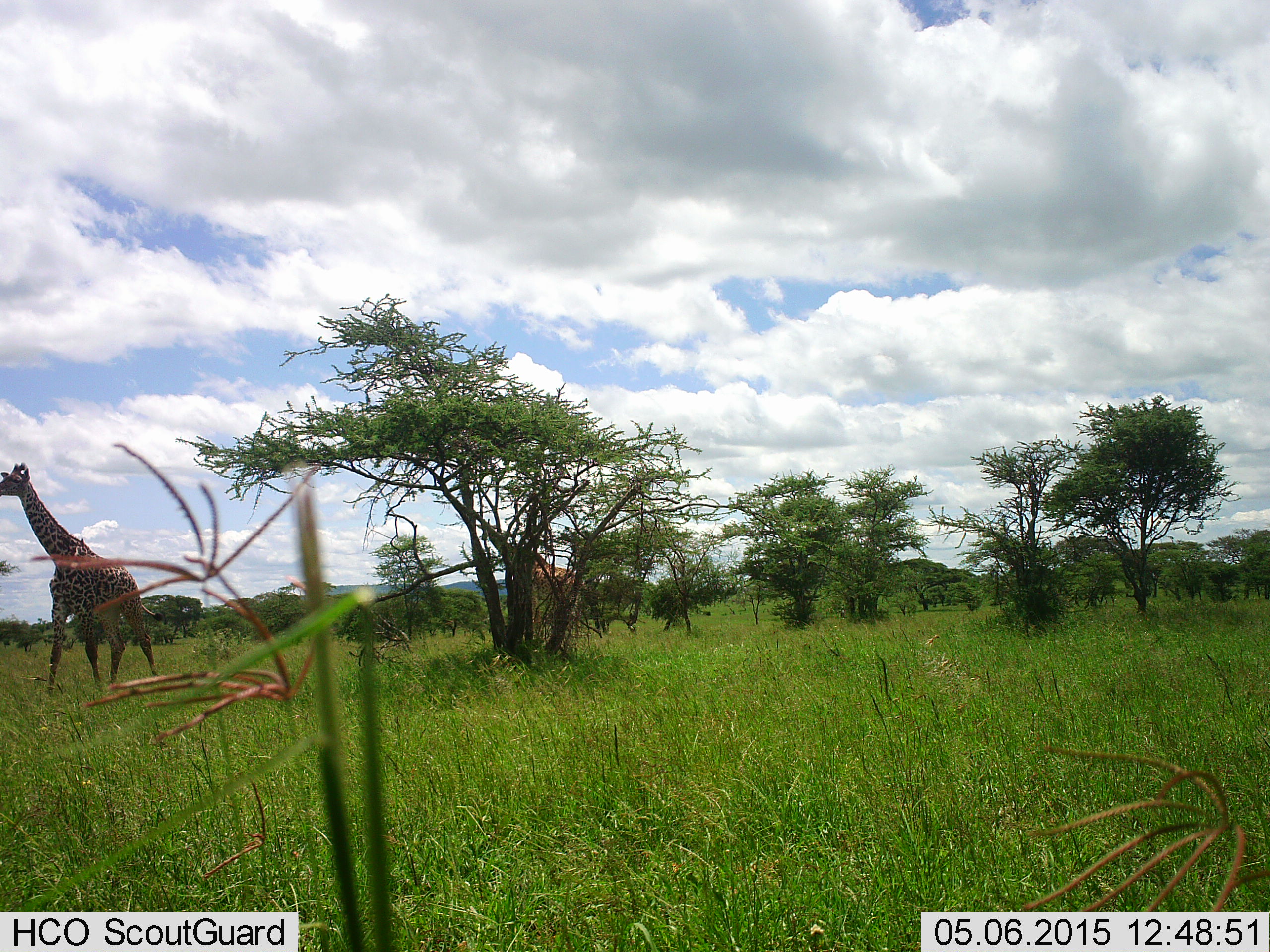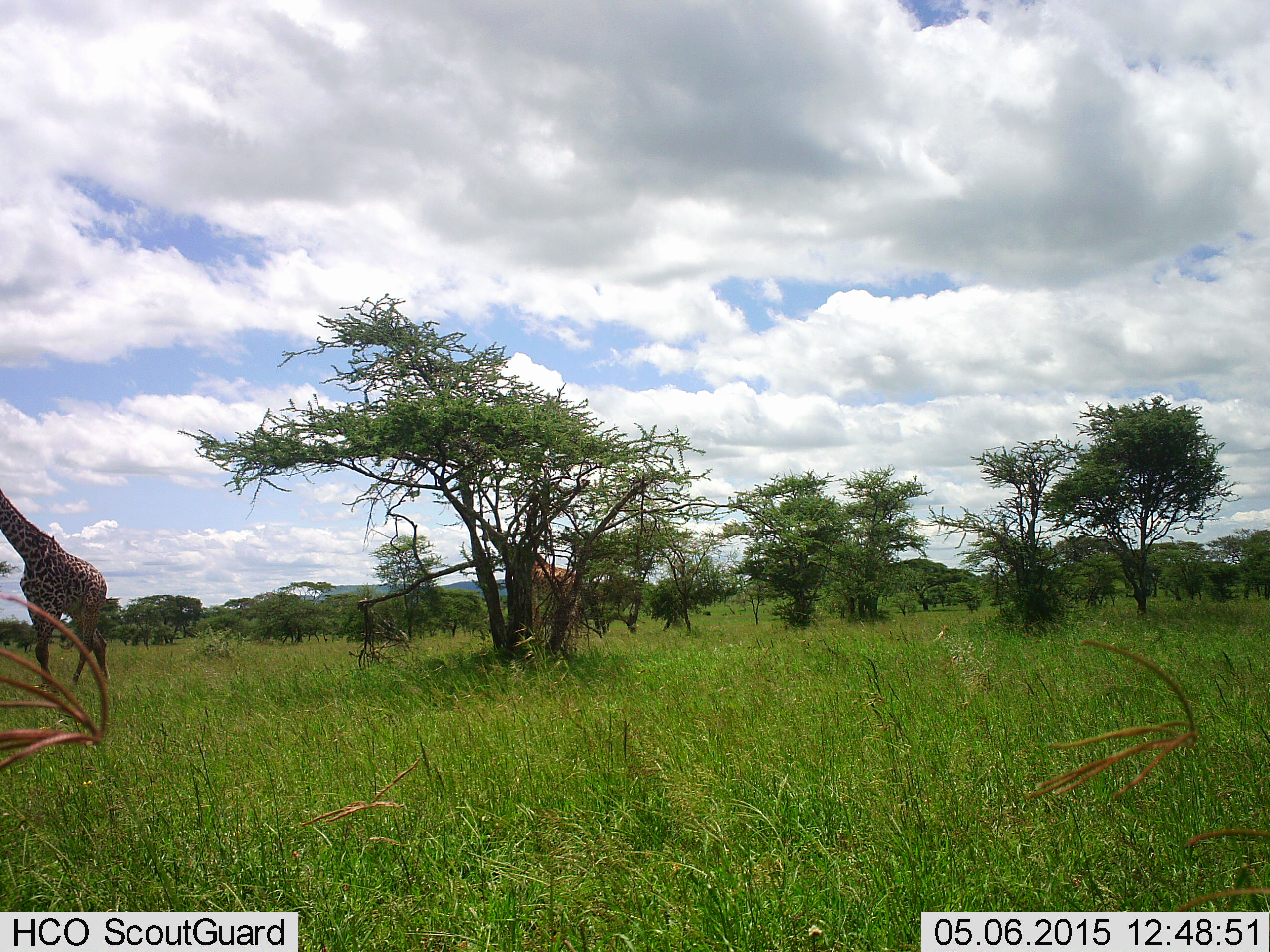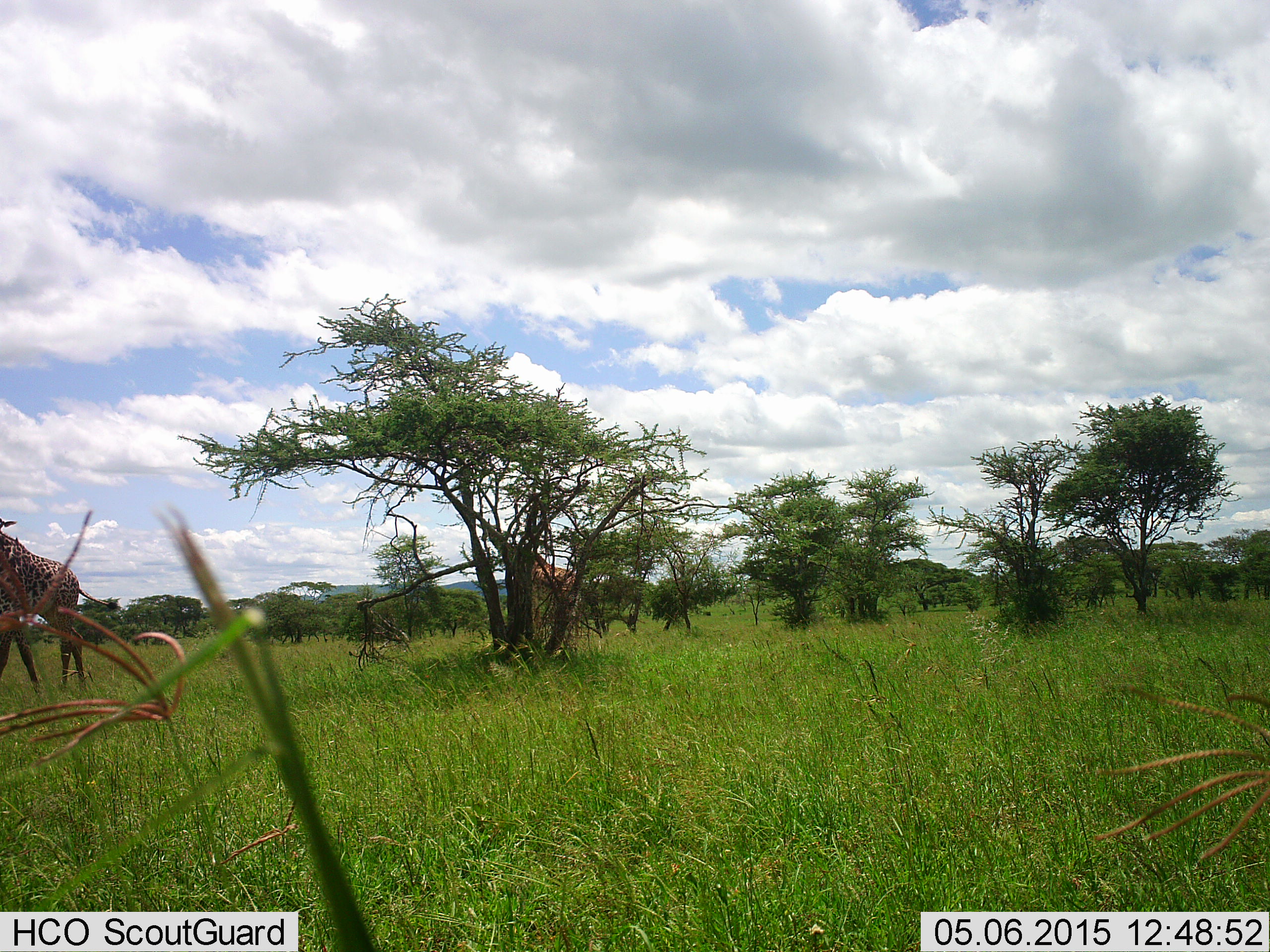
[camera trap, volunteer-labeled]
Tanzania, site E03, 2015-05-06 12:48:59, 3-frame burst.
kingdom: Animalia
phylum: Chordata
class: Mammalia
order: Artiodactyla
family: Giraffidae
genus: Giraffa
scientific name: Giraffa camelopardalis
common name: giraffe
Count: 2.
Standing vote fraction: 50%.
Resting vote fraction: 0%.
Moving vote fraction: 80%.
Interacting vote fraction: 0%.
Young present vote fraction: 0%.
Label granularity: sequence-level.